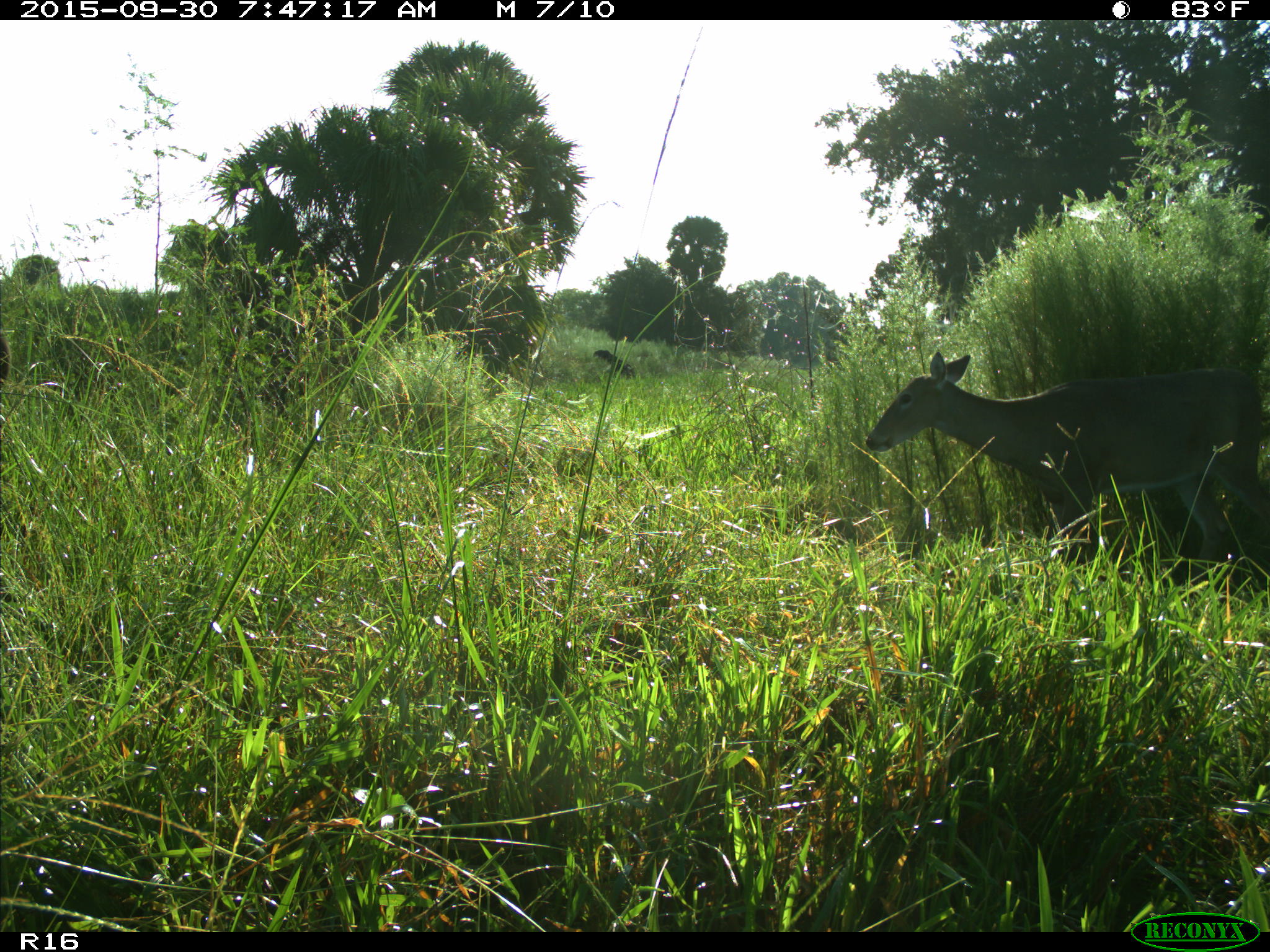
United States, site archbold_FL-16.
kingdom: Animalia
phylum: Chordata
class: Mammalia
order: Artiodactyla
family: Cervidae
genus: Odocoileus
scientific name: Odocoileus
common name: deer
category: unidentified deer